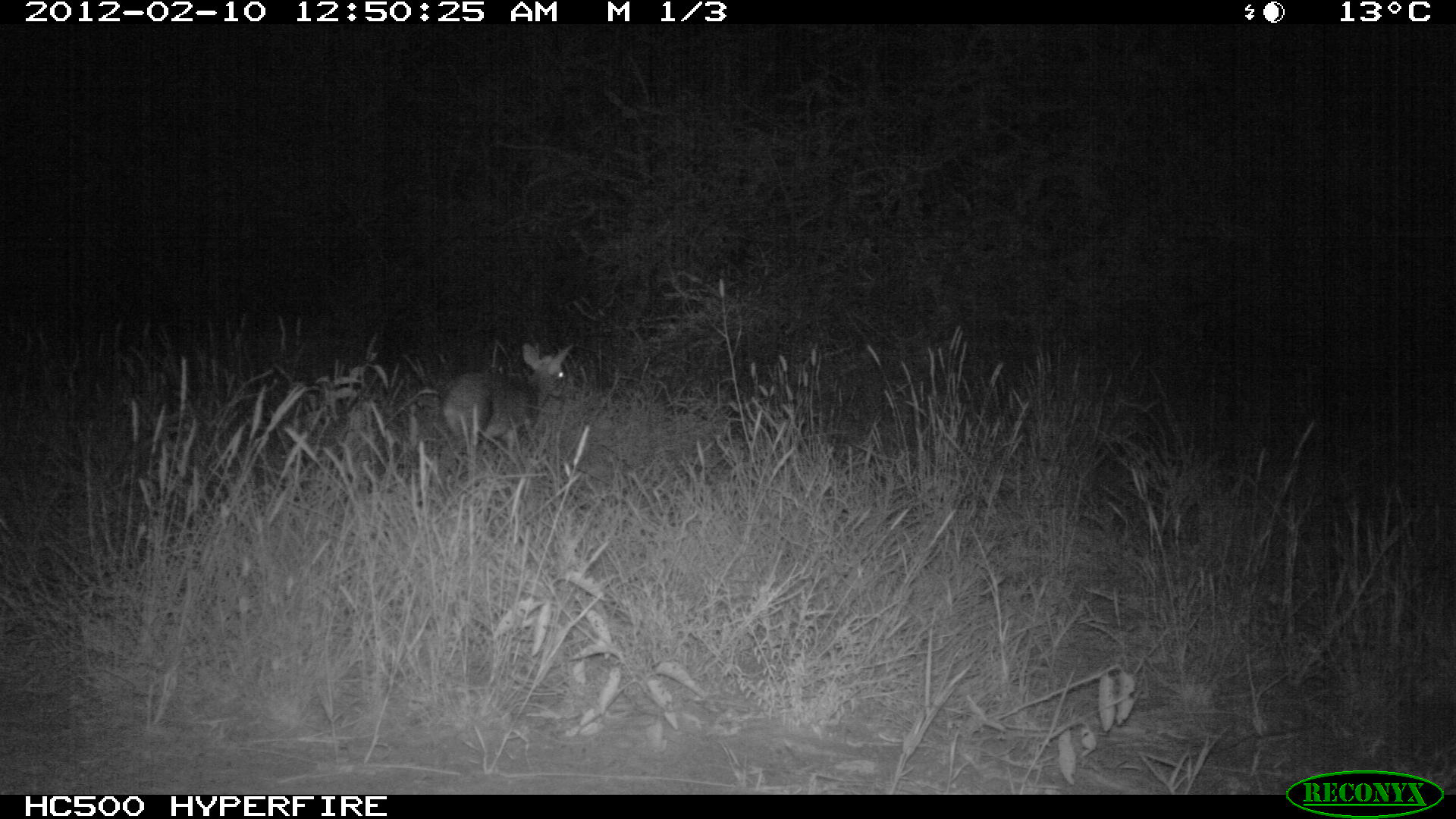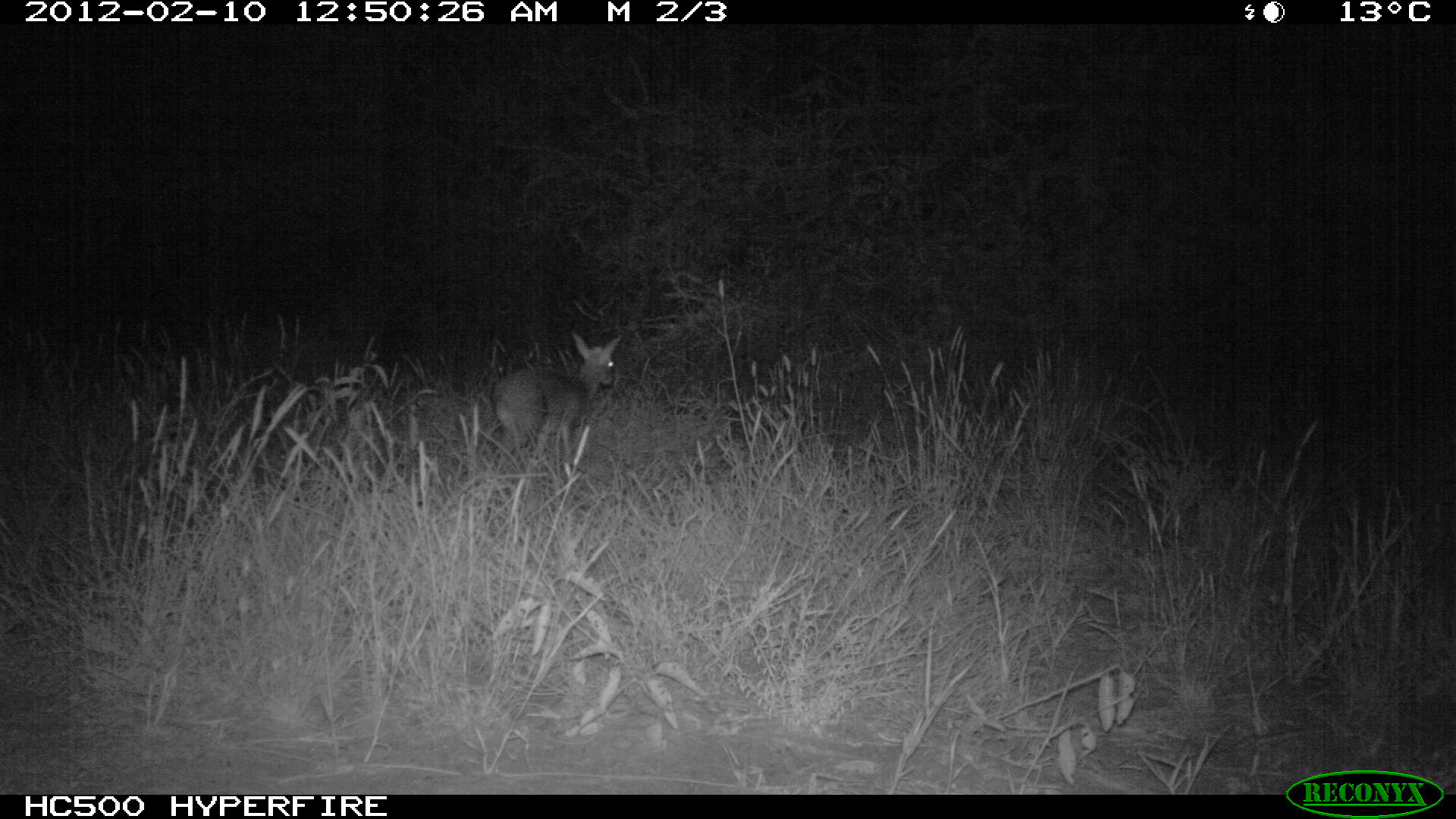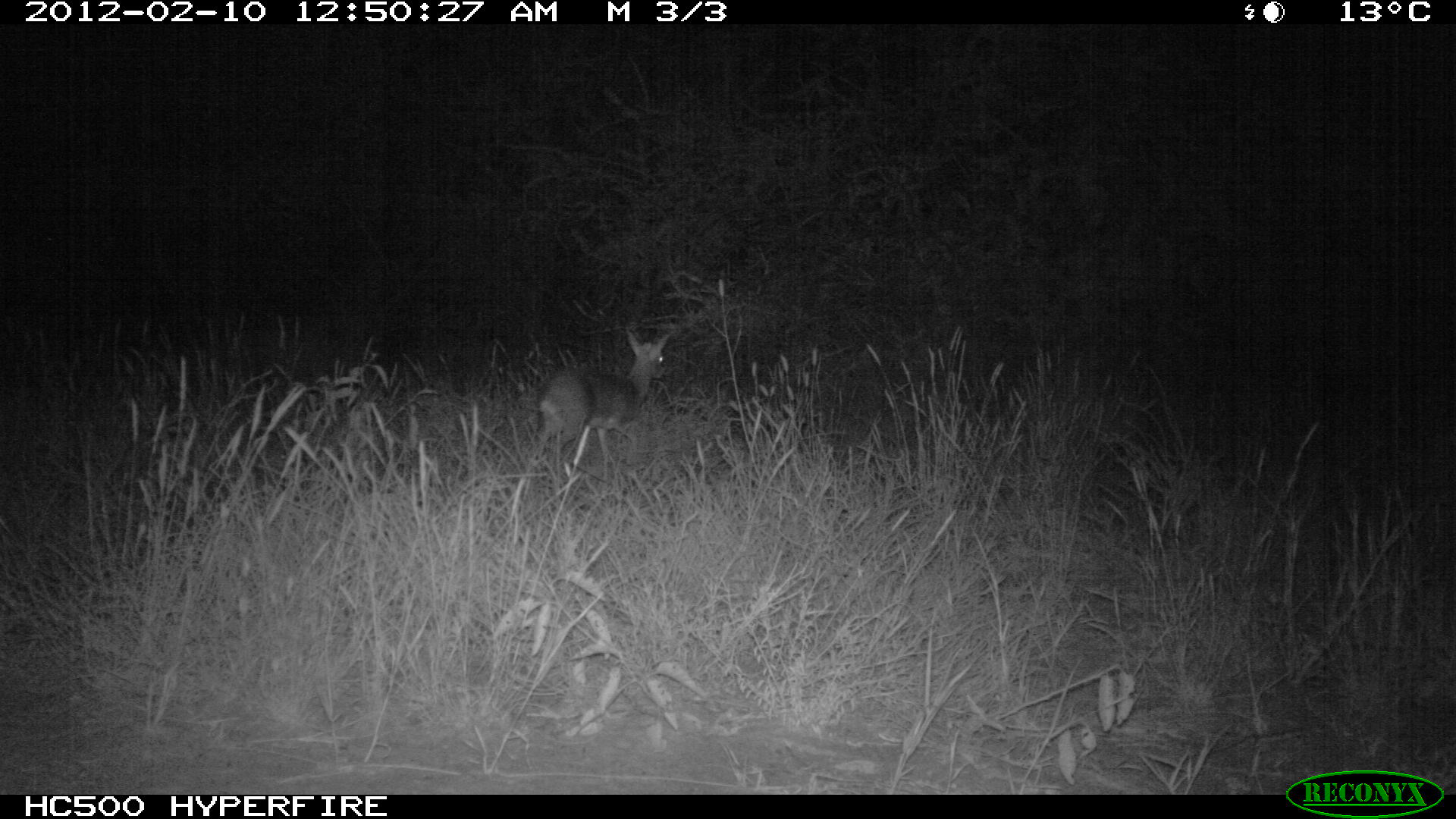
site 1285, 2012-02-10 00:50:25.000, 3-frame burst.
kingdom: Animalia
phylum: Chordata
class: Mammalia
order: Artiodactyla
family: Bovidae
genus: Madoqua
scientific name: Madoqua guentheri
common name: günther's dik-dik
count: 1